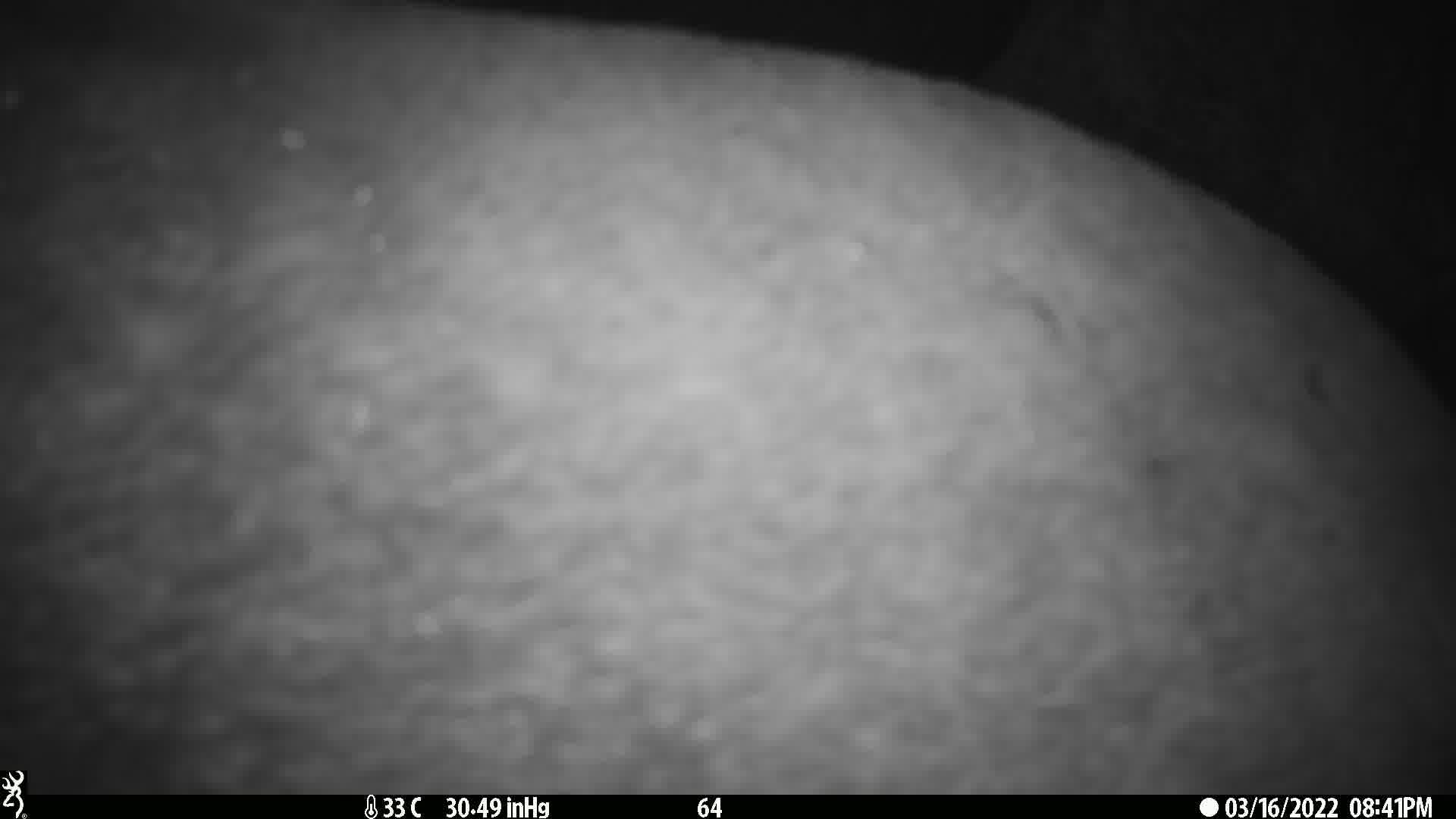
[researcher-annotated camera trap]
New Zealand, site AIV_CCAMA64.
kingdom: Animalia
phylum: Chordata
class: Mammalia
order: Carnivora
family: Otariidae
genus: Phocarctos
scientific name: Phocarctos hookeri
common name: new zealand sea lion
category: sealion